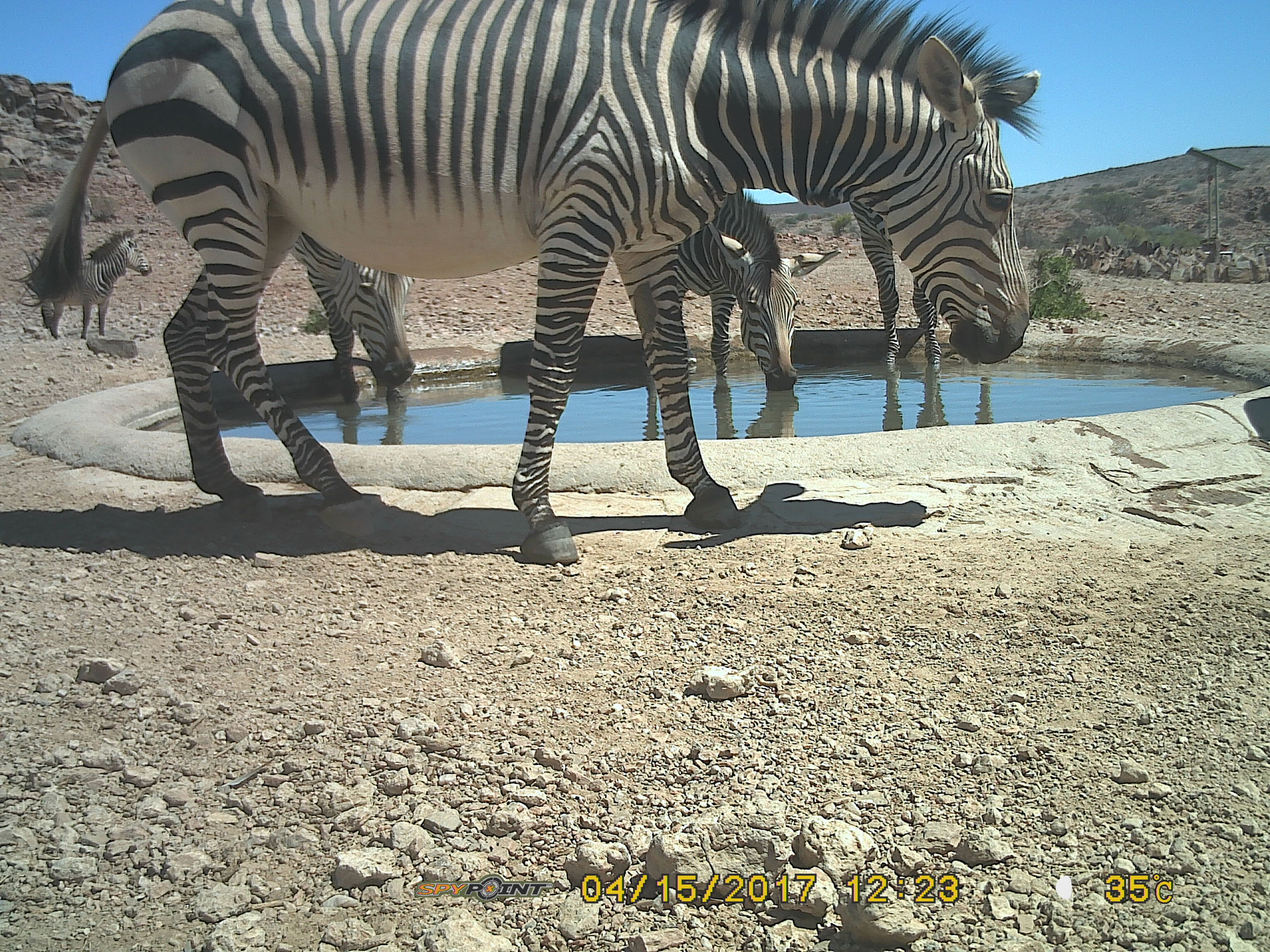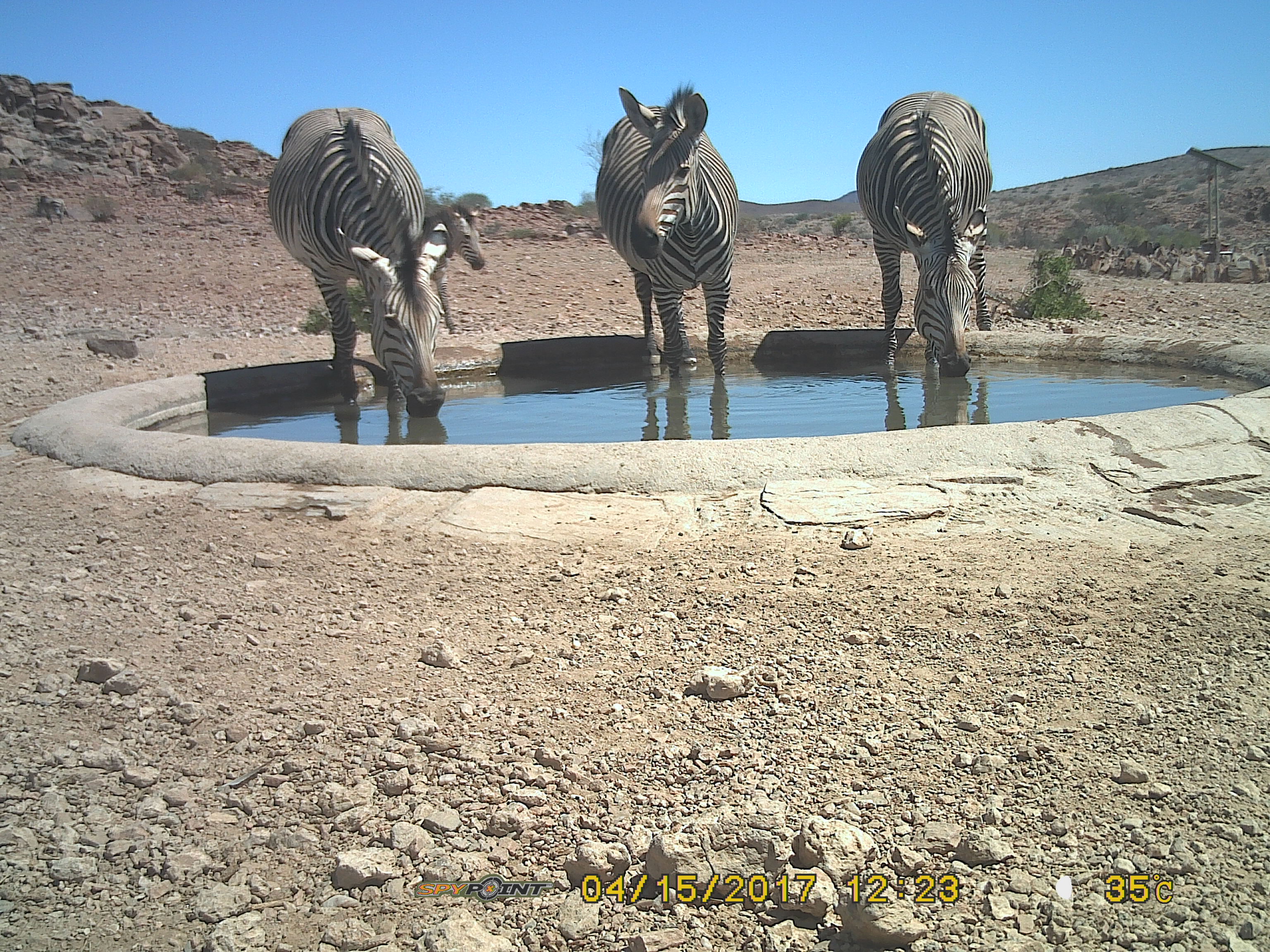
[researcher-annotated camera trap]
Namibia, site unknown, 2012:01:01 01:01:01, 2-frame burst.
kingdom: Animalia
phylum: Chordata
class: Mammalia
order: Perissodactyla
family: Equidae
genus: Equus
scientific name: Equus zebra hartmannae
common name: hartmann's mountain zebra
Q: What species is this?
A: Equus zebra hartmannae (hartmann's mountain zebra).